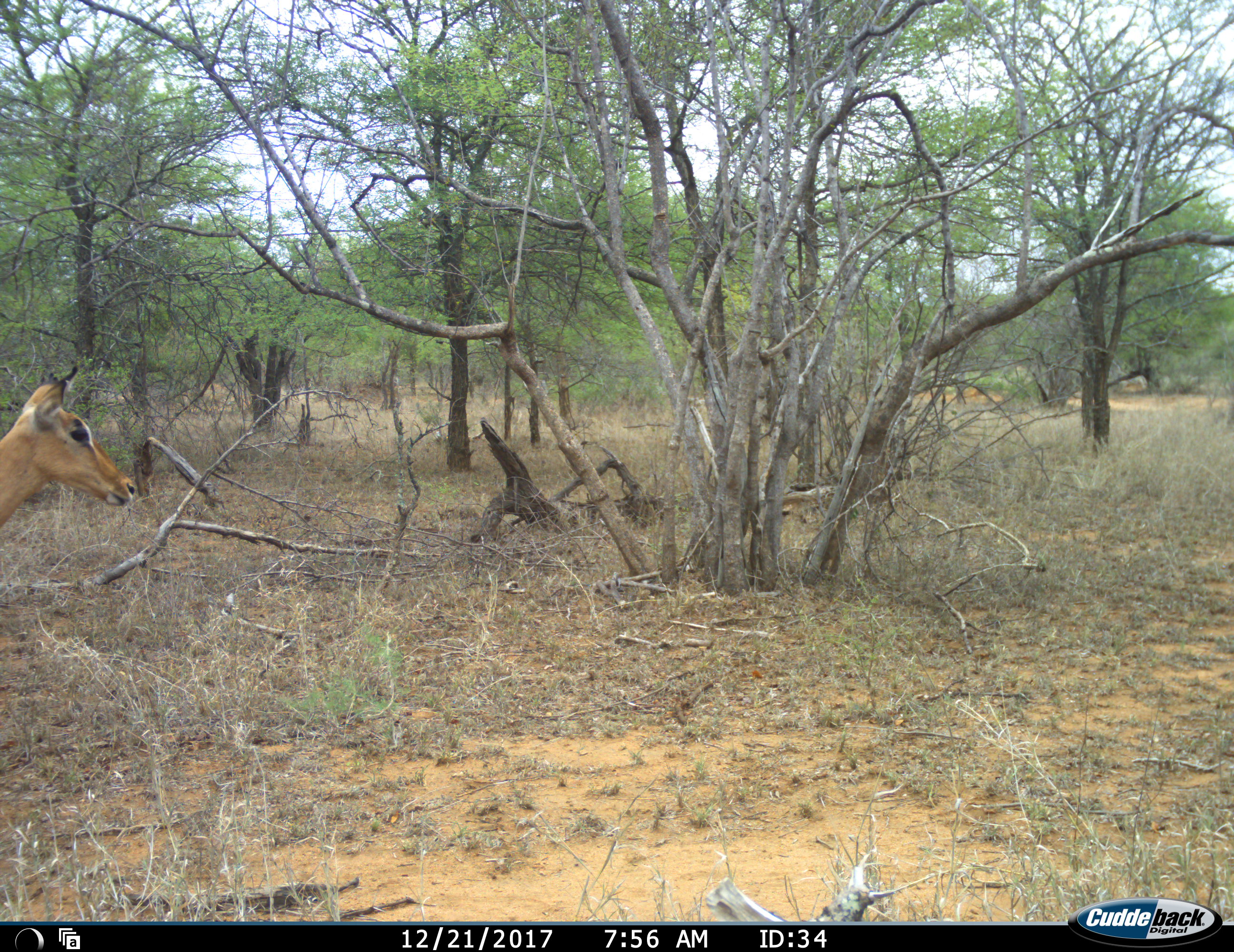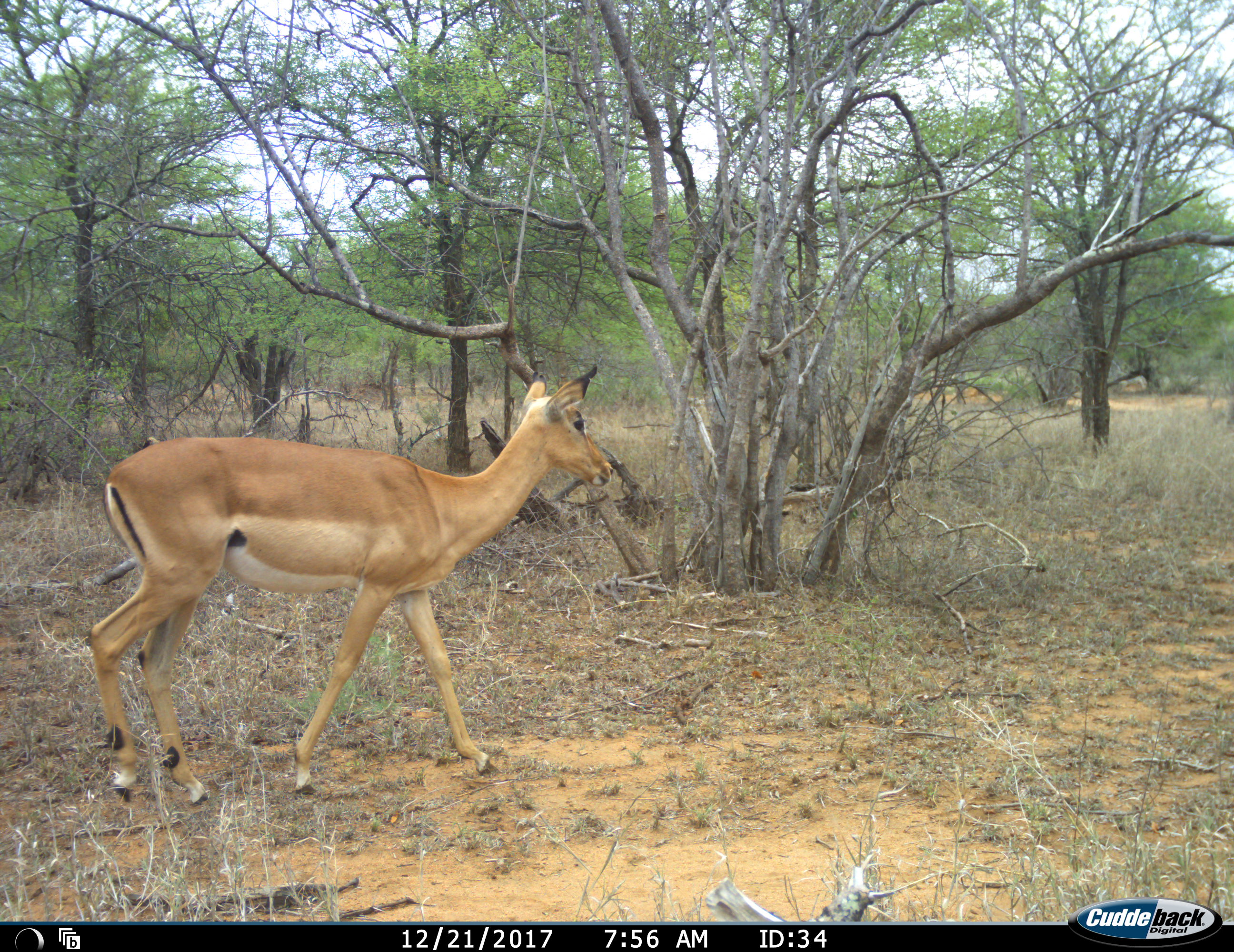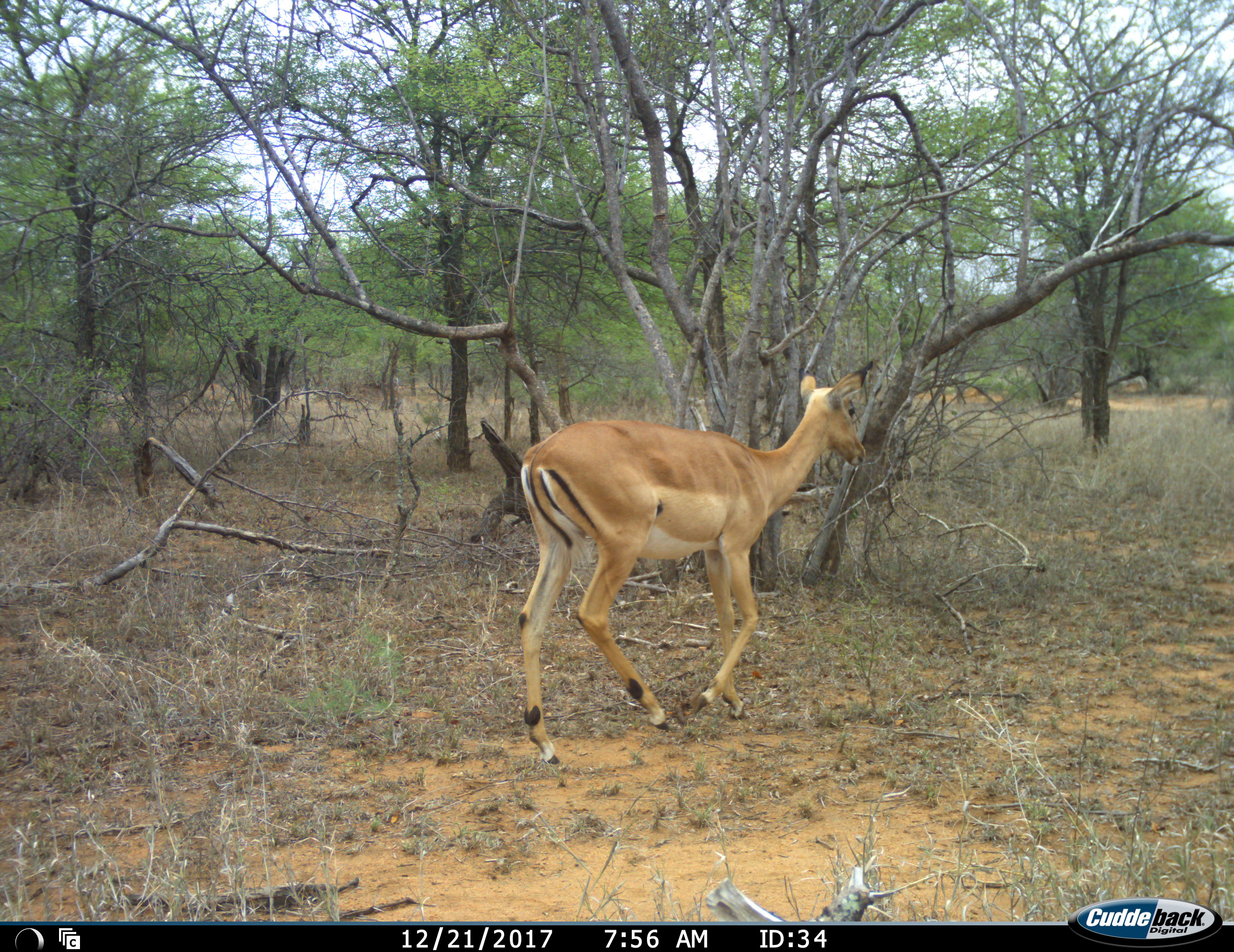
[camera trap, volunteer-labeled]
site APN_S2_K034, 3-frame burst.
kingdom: Animalia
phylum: Chordata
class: Mammalia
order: Artiodactyla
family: Bovidae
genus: Aepyceros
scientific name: Aepyceros melampus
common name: impala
Impala (Aepyceros melampus), count 1. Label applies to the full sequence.